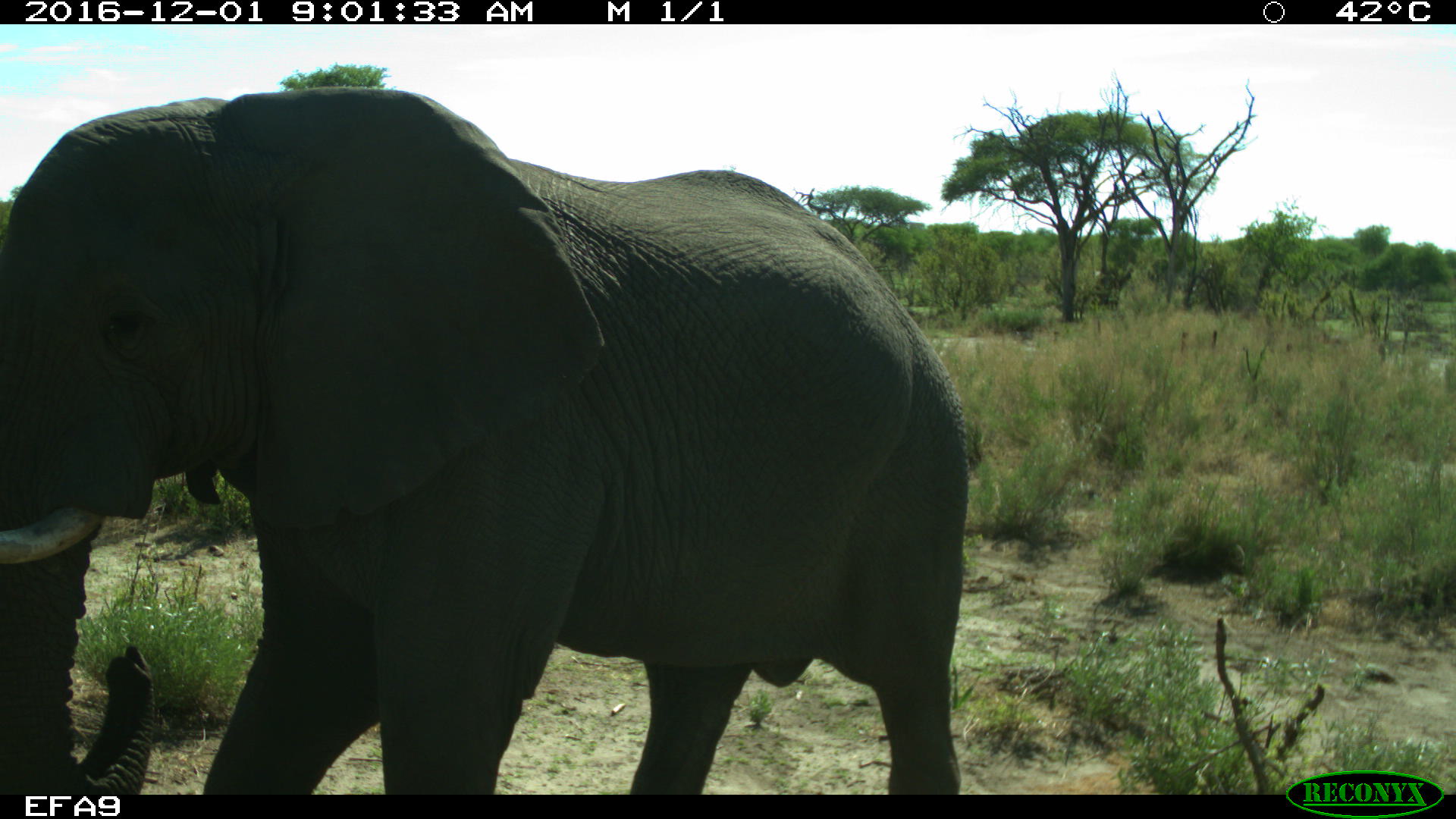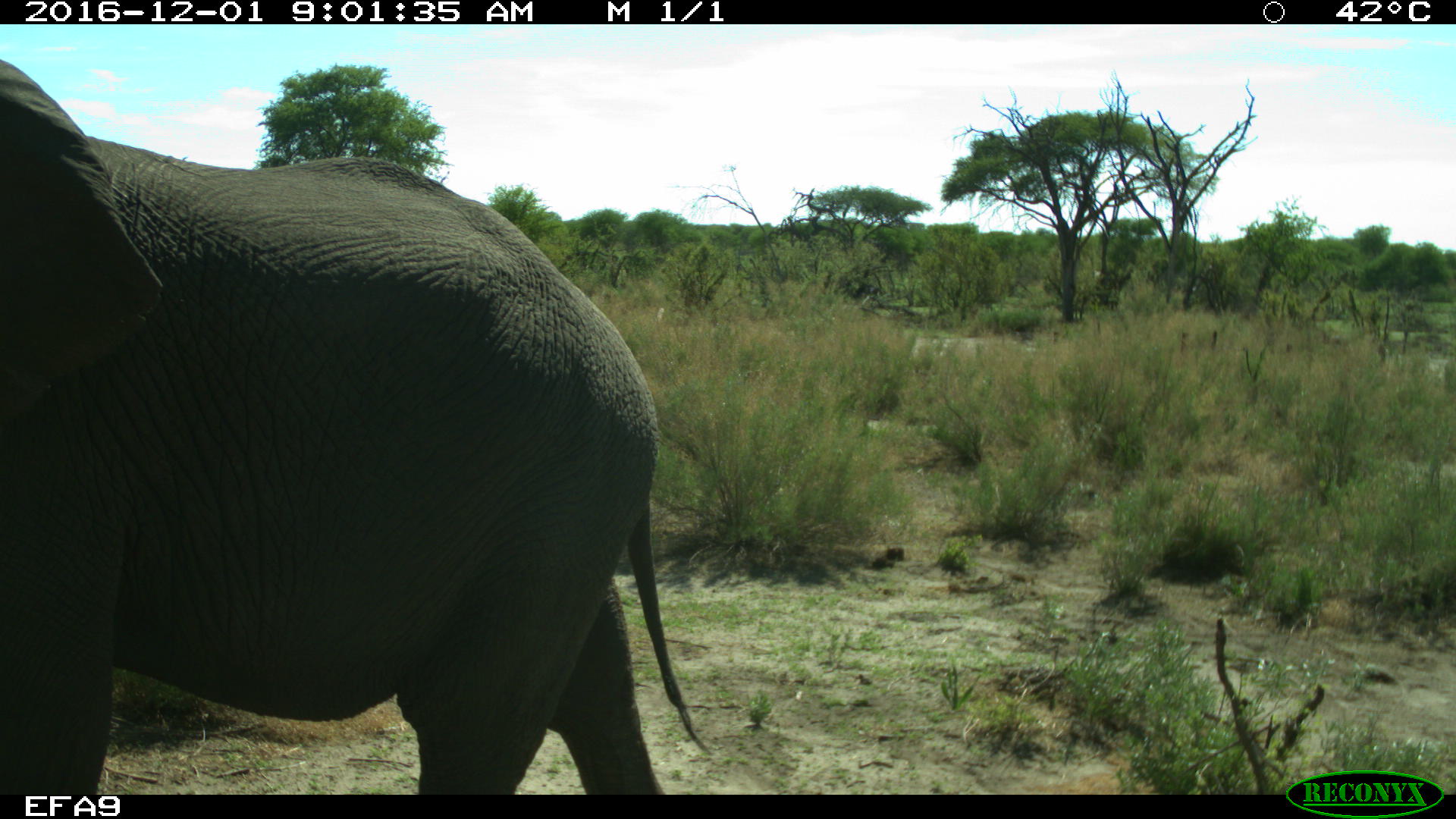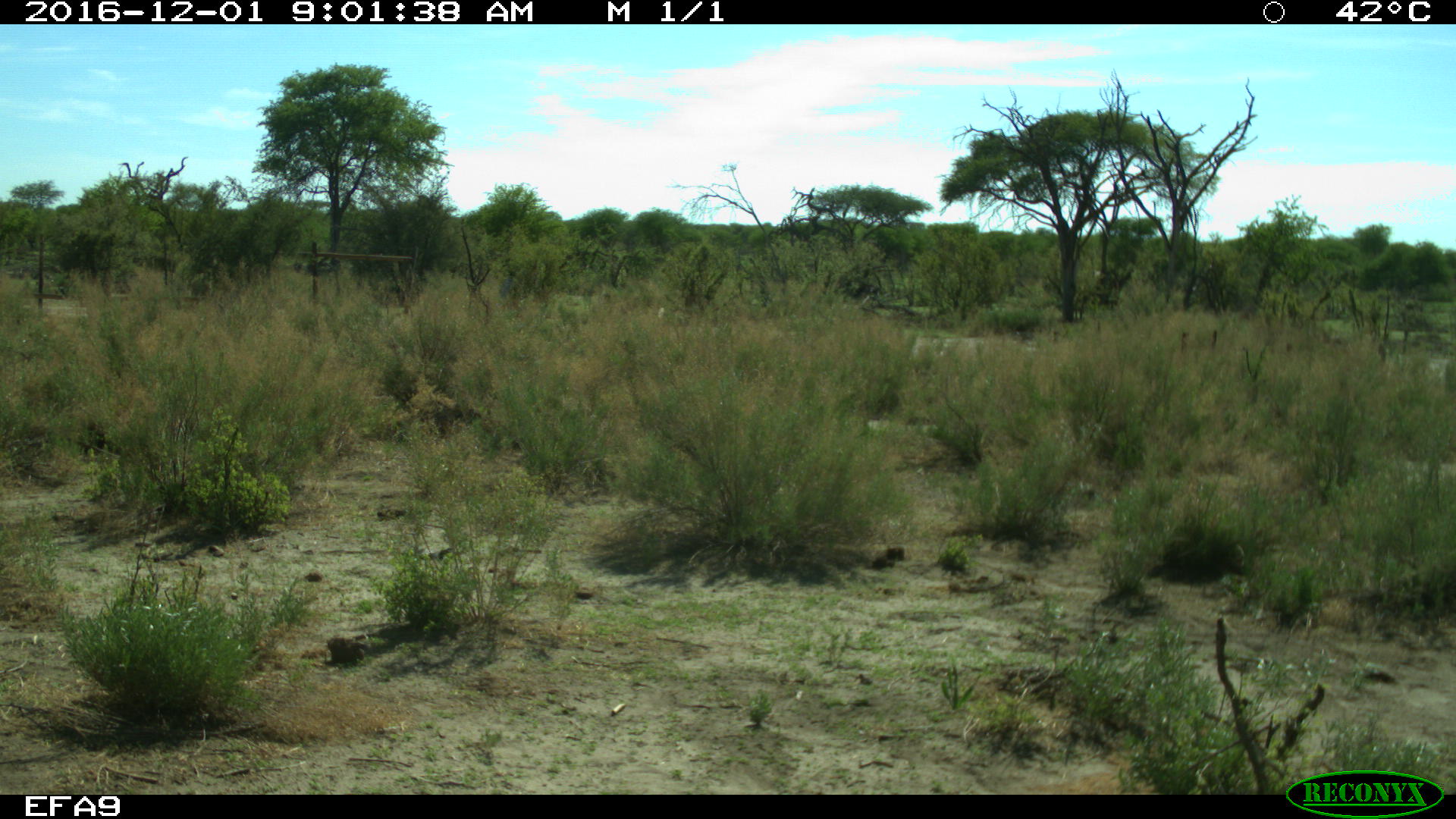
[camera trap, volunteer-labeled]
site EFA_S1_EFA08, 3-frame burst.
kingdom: Animalia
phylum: Chordata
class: Mammalia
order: Proboscidea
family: Elephantidae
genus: Loxodonta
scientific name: Loxodonta africana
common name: african bush elephant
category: elephant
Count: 1.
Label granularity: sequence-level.